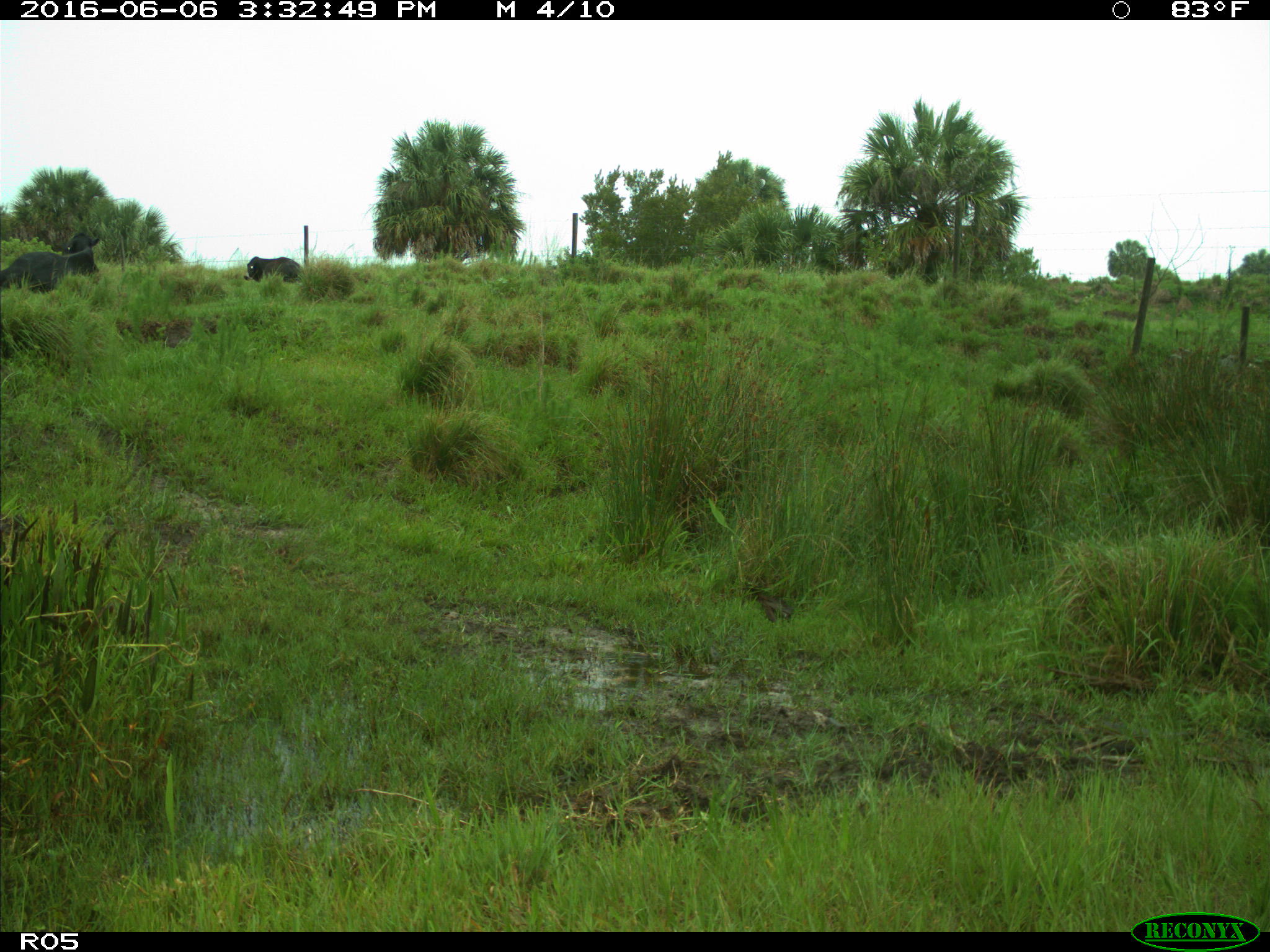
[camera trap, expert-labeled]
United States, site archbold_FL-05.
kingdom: Animalia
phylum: Chordata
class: Mammalia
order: Artiodactyla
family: Bovidae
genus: Bos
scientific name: Bos taurus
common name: domestic cow